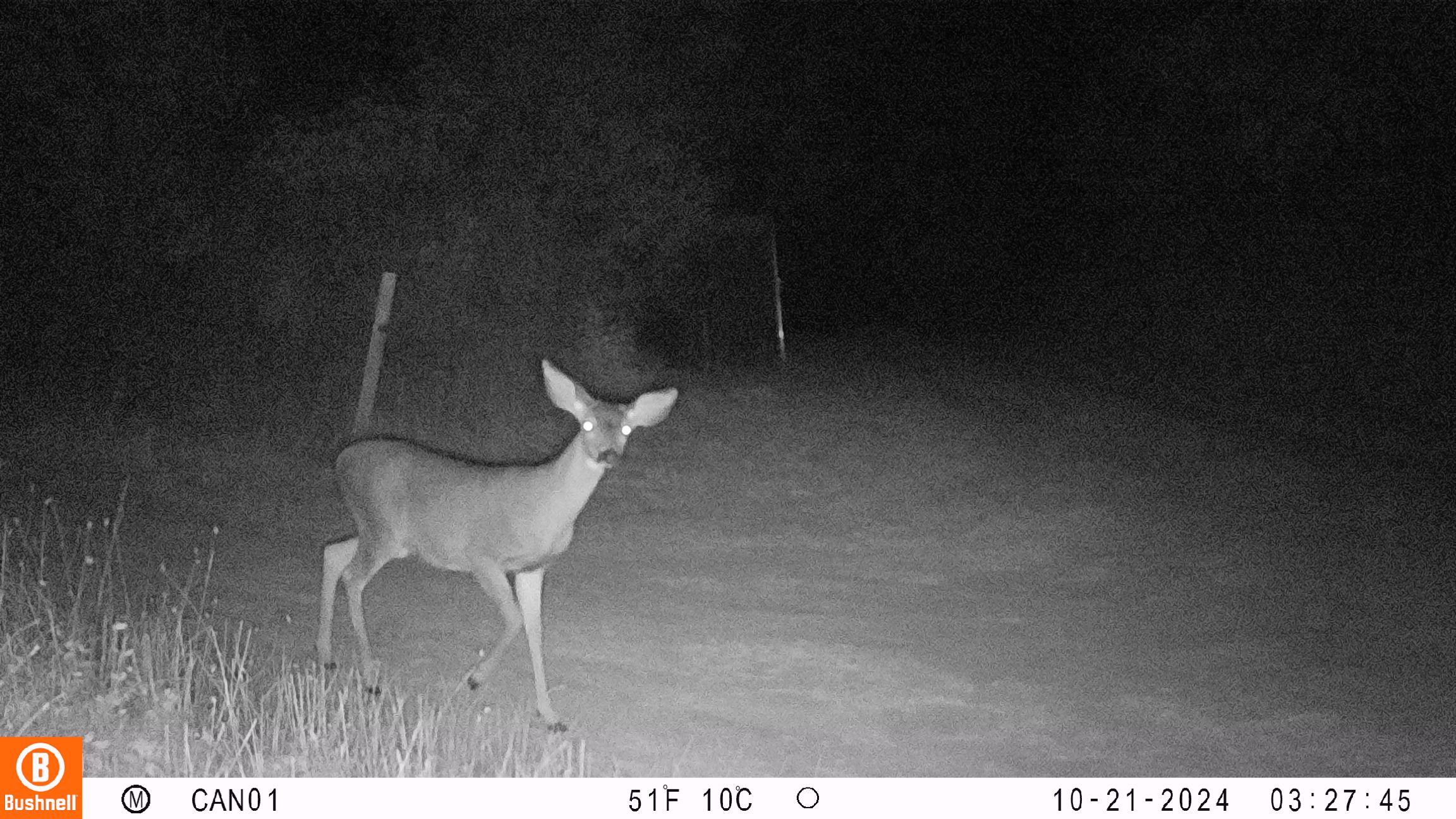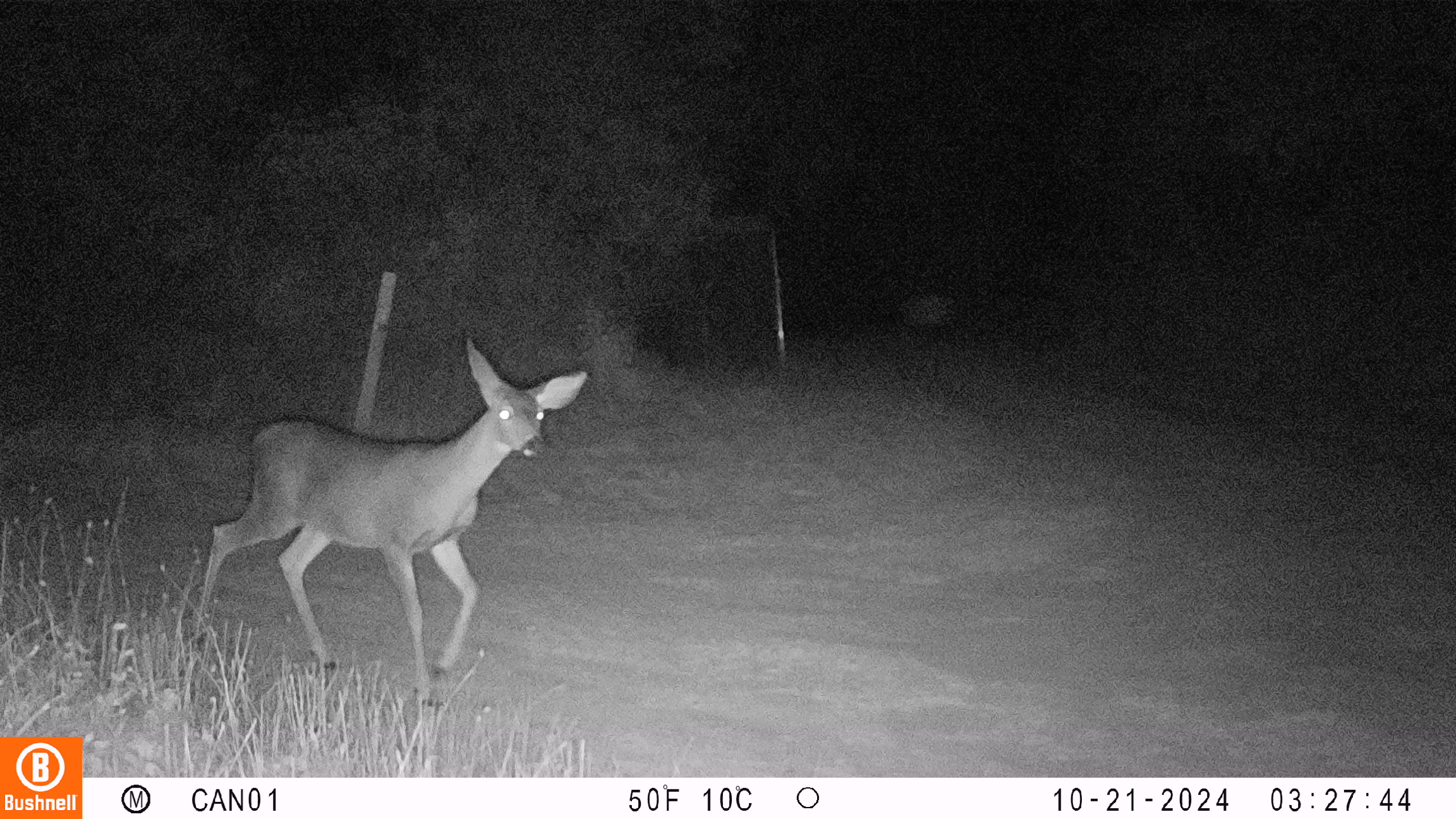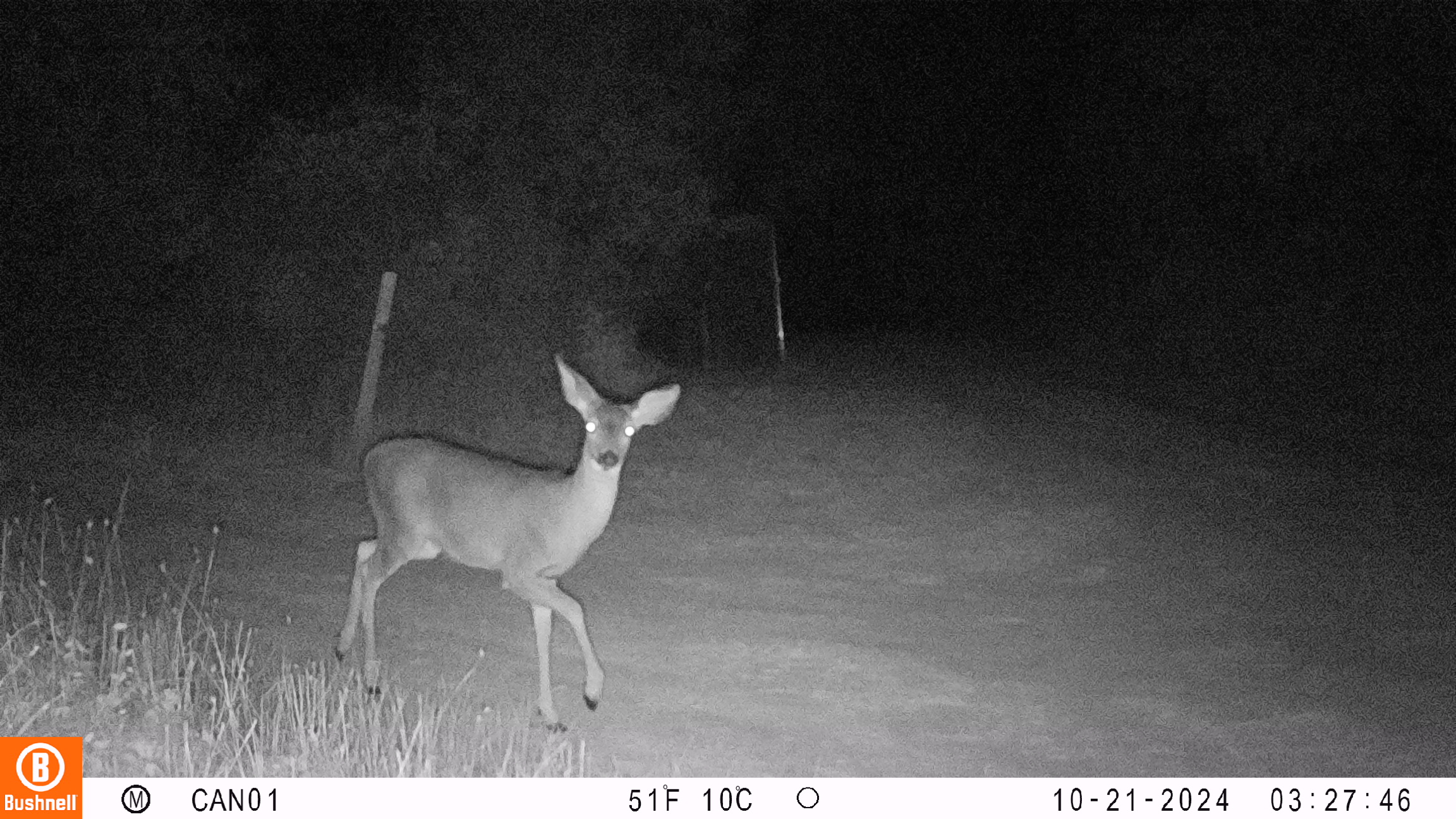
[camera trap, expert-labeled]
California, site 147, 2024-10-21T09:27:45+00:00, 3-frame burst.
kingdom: Animalia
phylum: Chordata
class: Mammalia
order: Artiodactyla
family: Cervidae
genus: Odocoileus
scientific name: Odocoileus hemionus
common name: mule deer